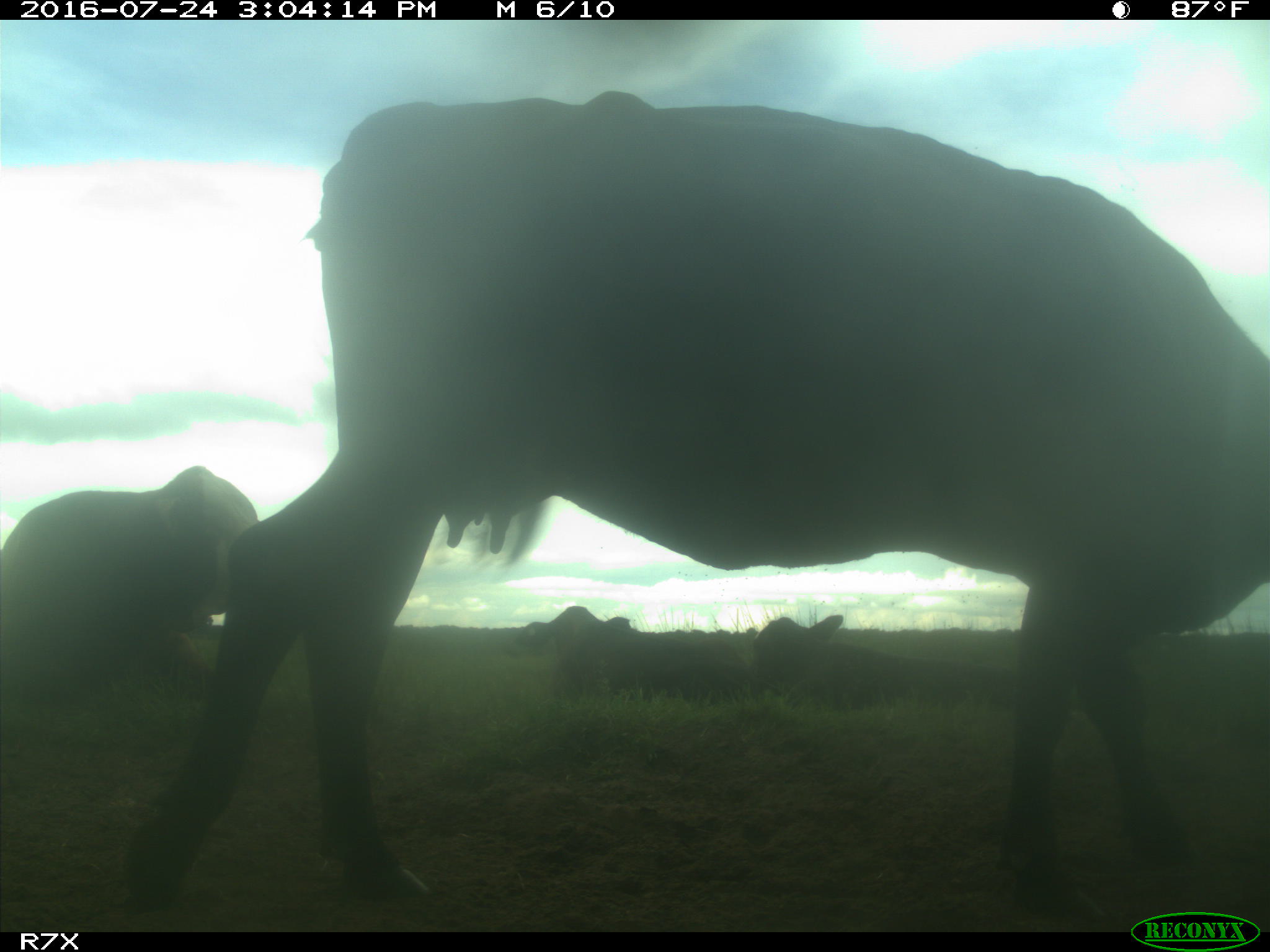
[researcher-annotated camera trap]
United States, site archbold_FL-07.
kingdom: Animalia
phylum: Chordata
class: Mammalia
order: Artiodactyla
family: Bovidae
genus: Bos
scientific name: Bos taurus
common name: domestic cow